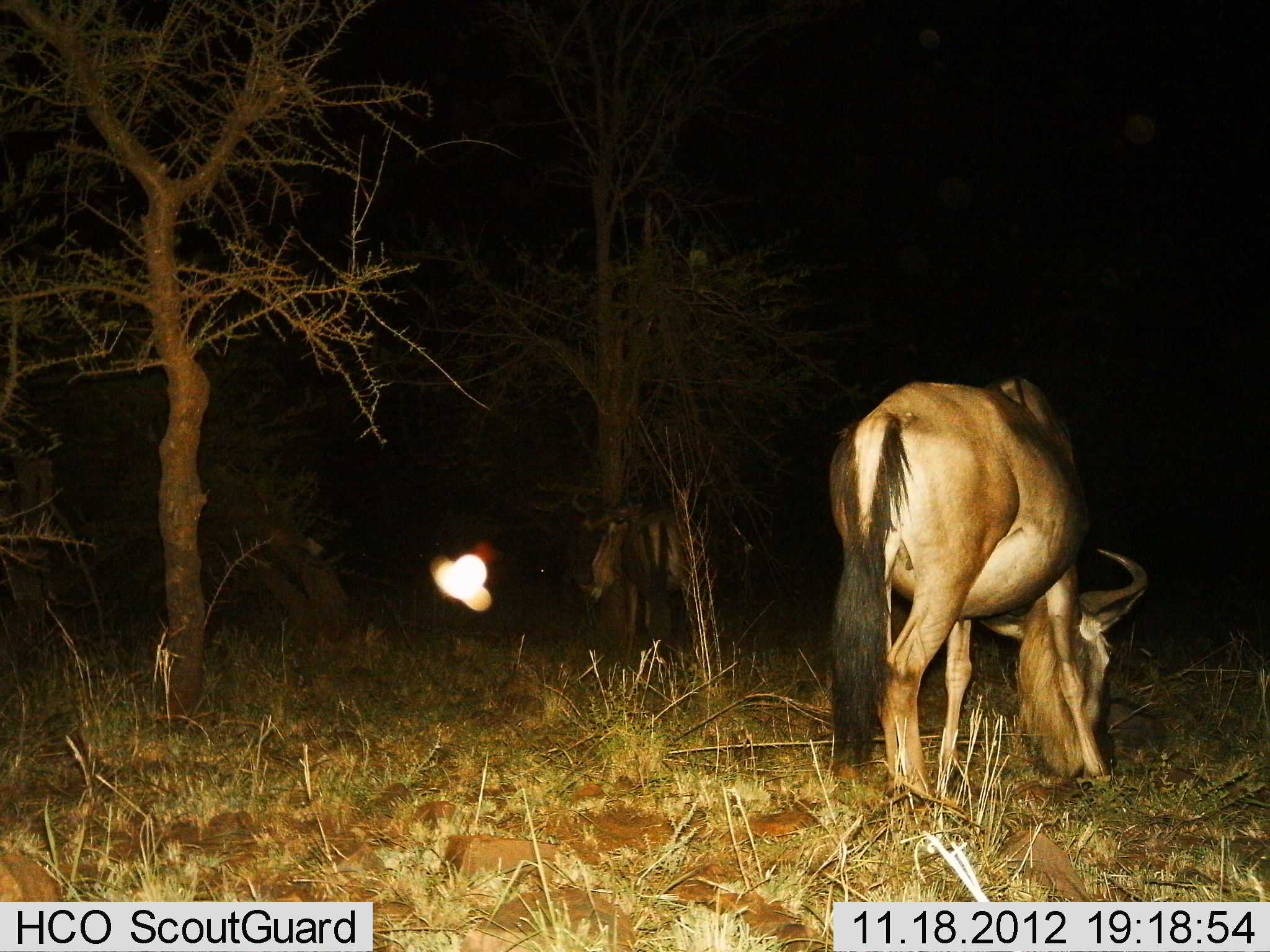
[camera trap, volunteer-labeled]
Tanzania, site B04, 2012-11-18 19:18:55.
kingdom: Animalia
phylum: Chordata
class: Mammalia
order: Artiodactyla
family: Bovidae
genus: Connochaetes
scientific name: Connochaetes taurinus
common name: blue wildebeest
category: wildebeest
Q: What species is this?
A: Wildebeest (blue wildebeest) (Connochaetes taurinus).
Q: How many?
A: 2.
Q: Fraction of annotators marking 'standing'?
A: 30%.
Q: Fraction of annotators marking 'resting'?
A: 0%.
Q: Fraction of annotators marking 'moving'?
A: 10%.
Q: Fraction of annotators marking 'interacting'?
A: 0%.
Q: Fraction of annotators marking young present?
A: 0%.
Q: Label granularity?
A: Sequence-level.